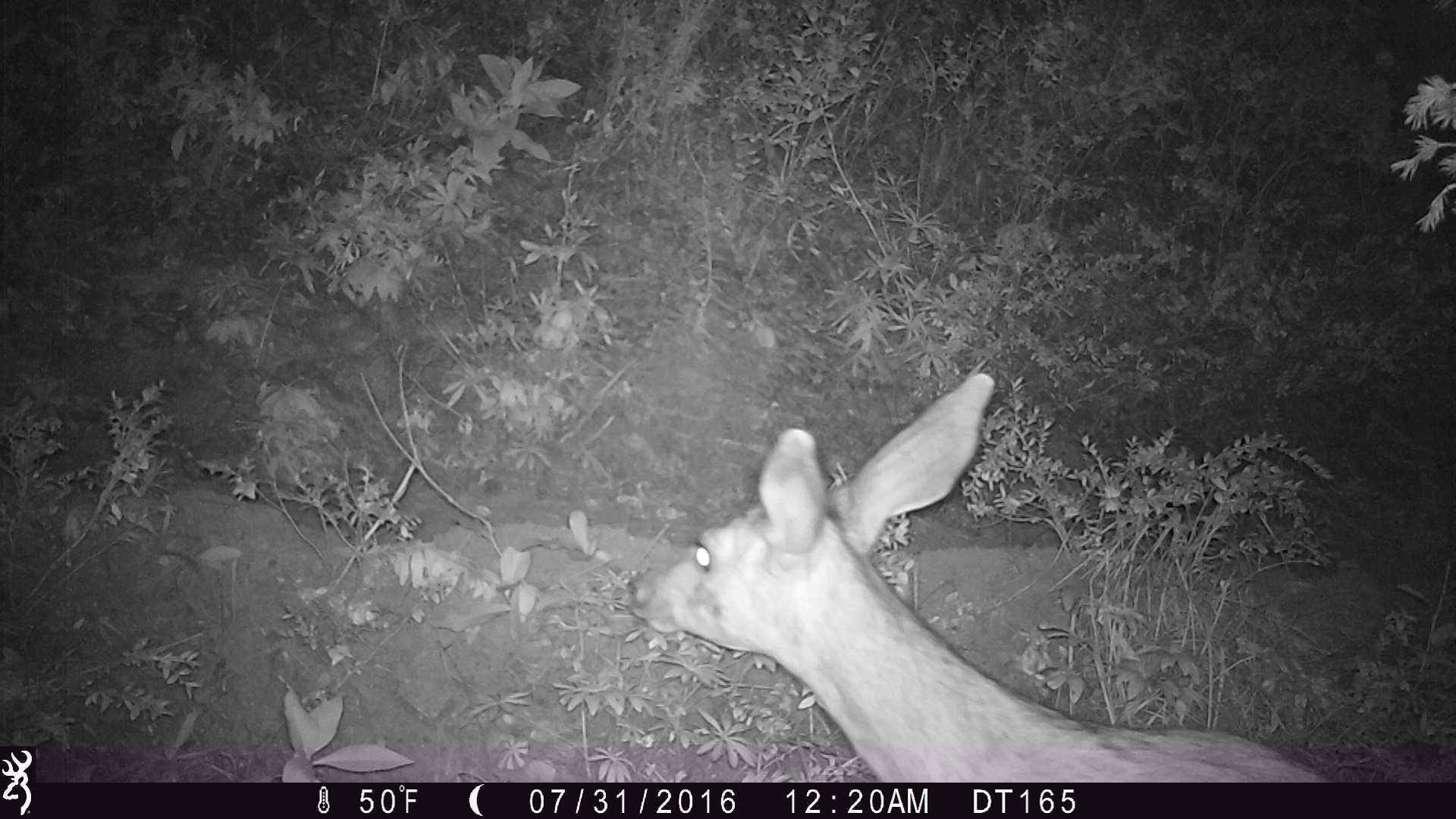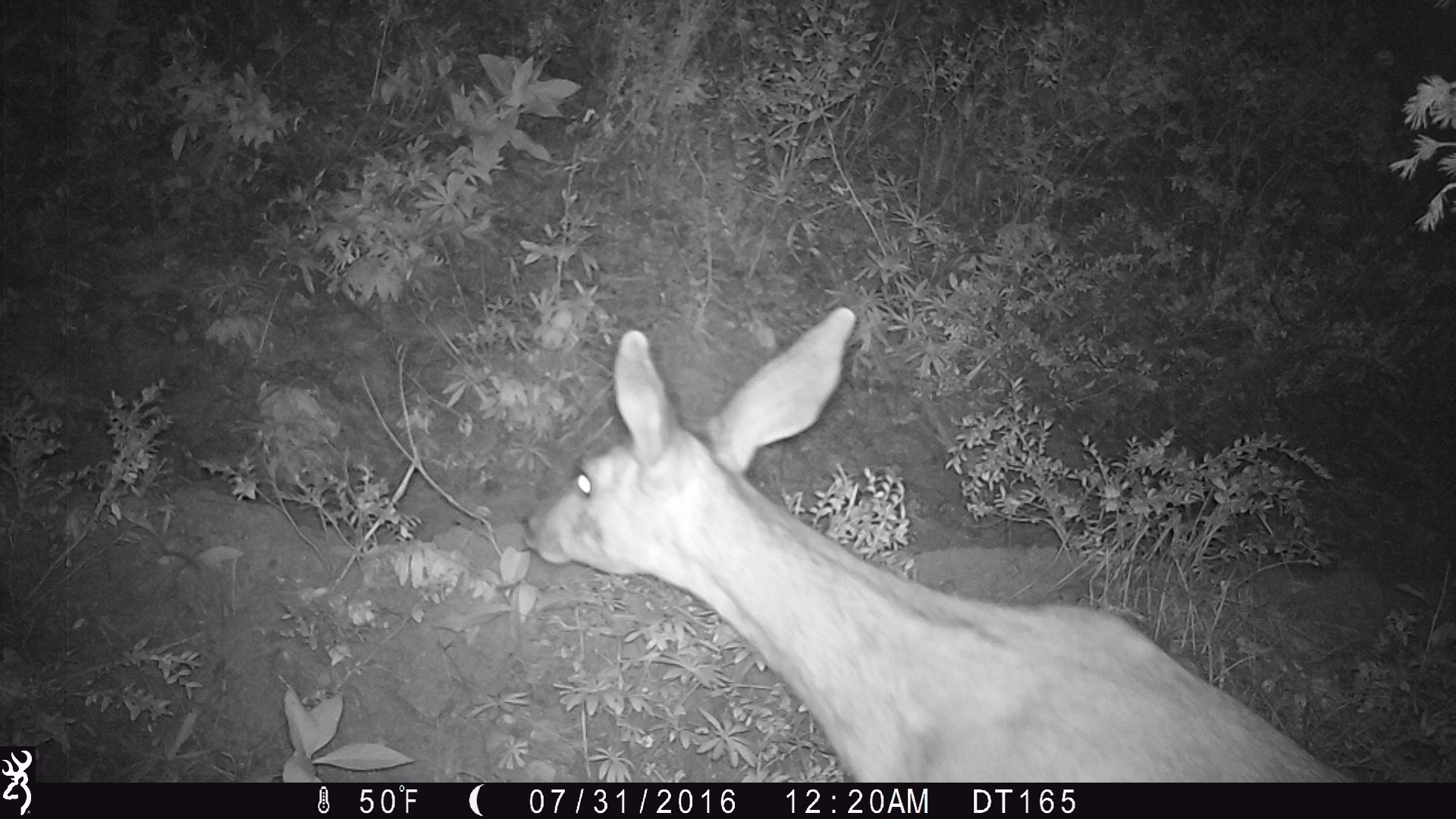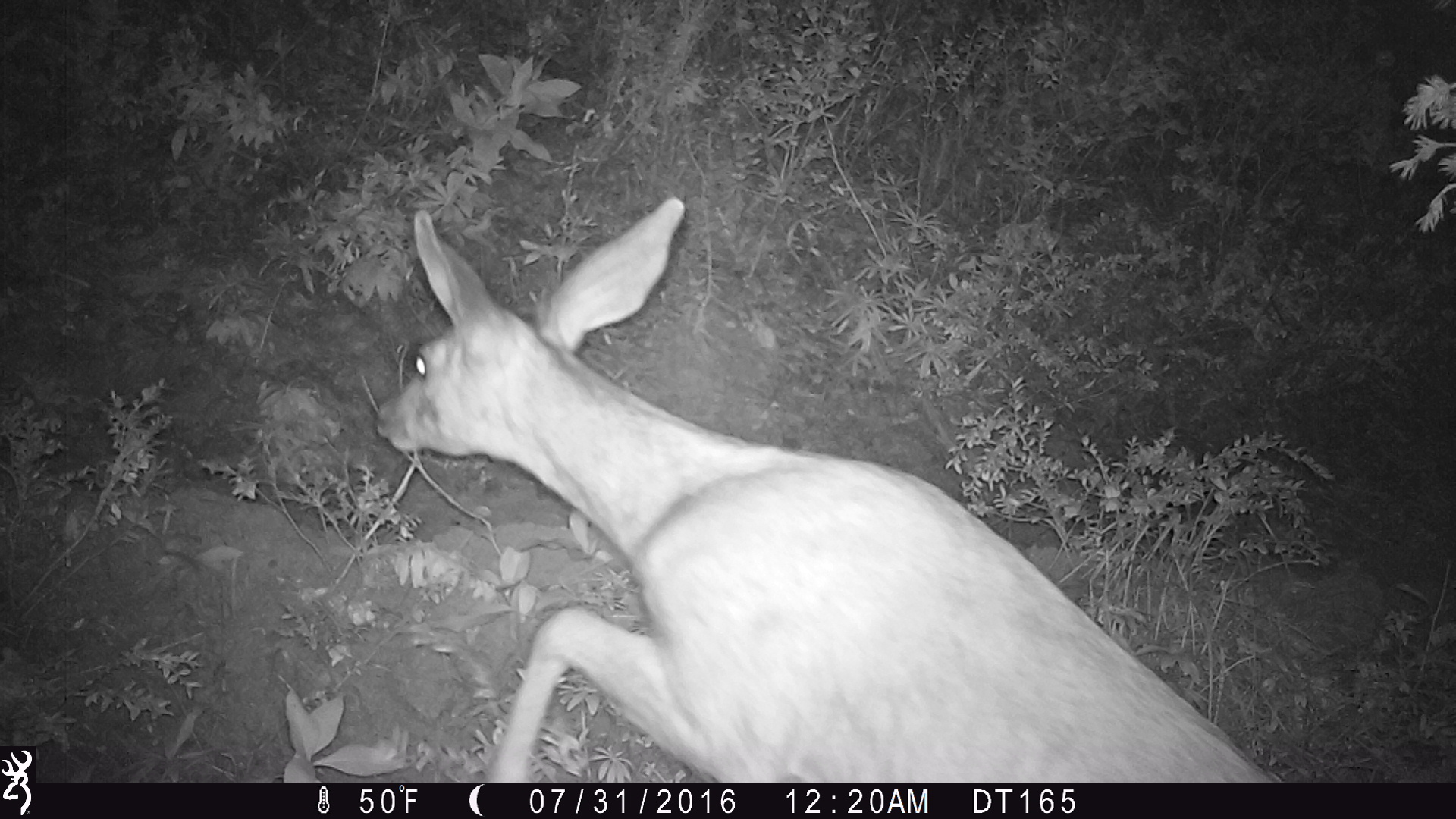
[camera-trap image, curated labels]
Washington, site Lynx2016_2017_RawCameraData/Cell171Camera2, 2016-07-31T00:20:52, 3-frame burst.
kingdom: Animalia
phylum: Chordata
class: Mammalia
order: Artiodactyla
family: Cervidae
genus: Odocoileus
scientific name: Odocoileus hemionus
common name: mule deer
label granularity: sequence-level